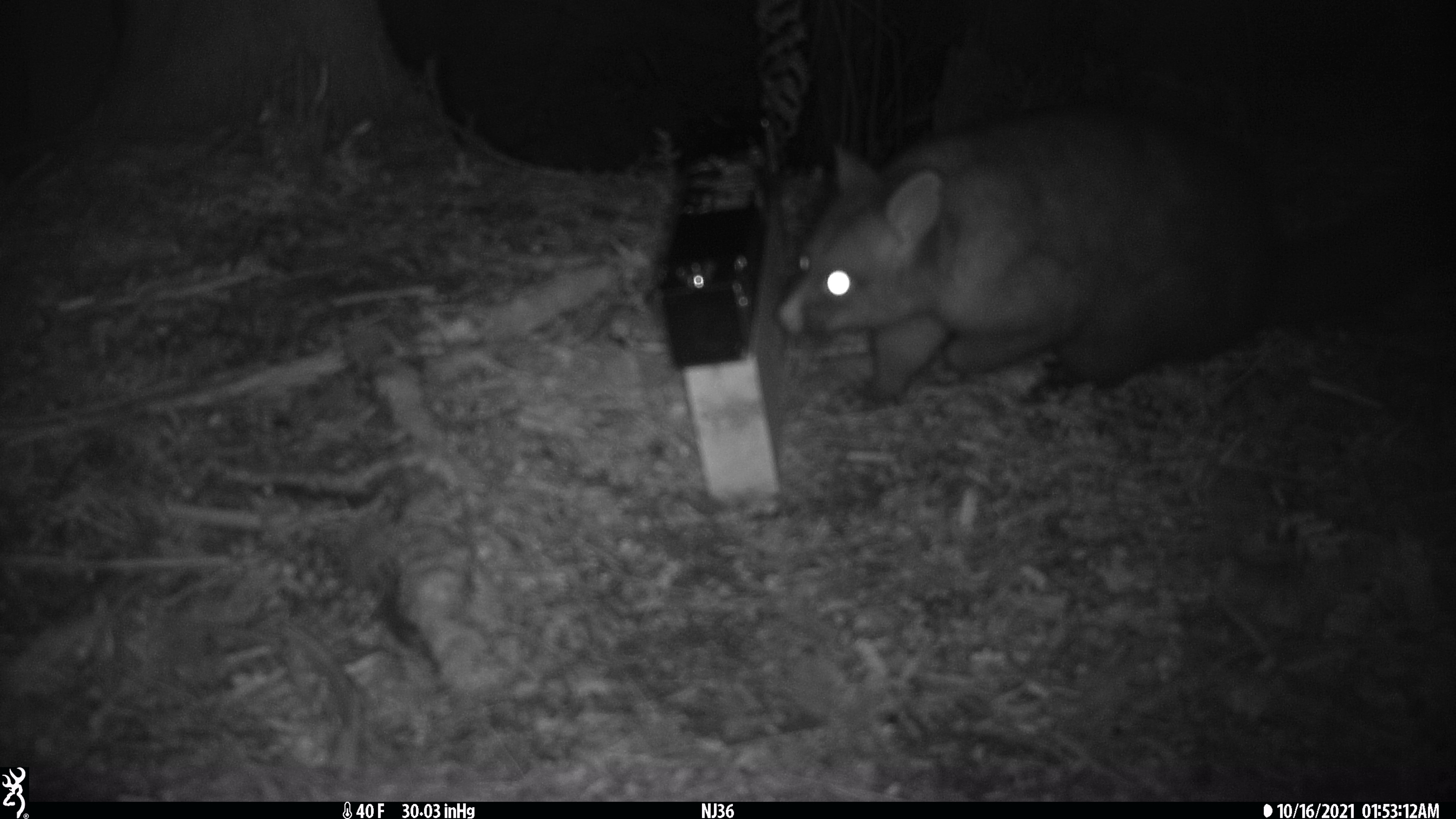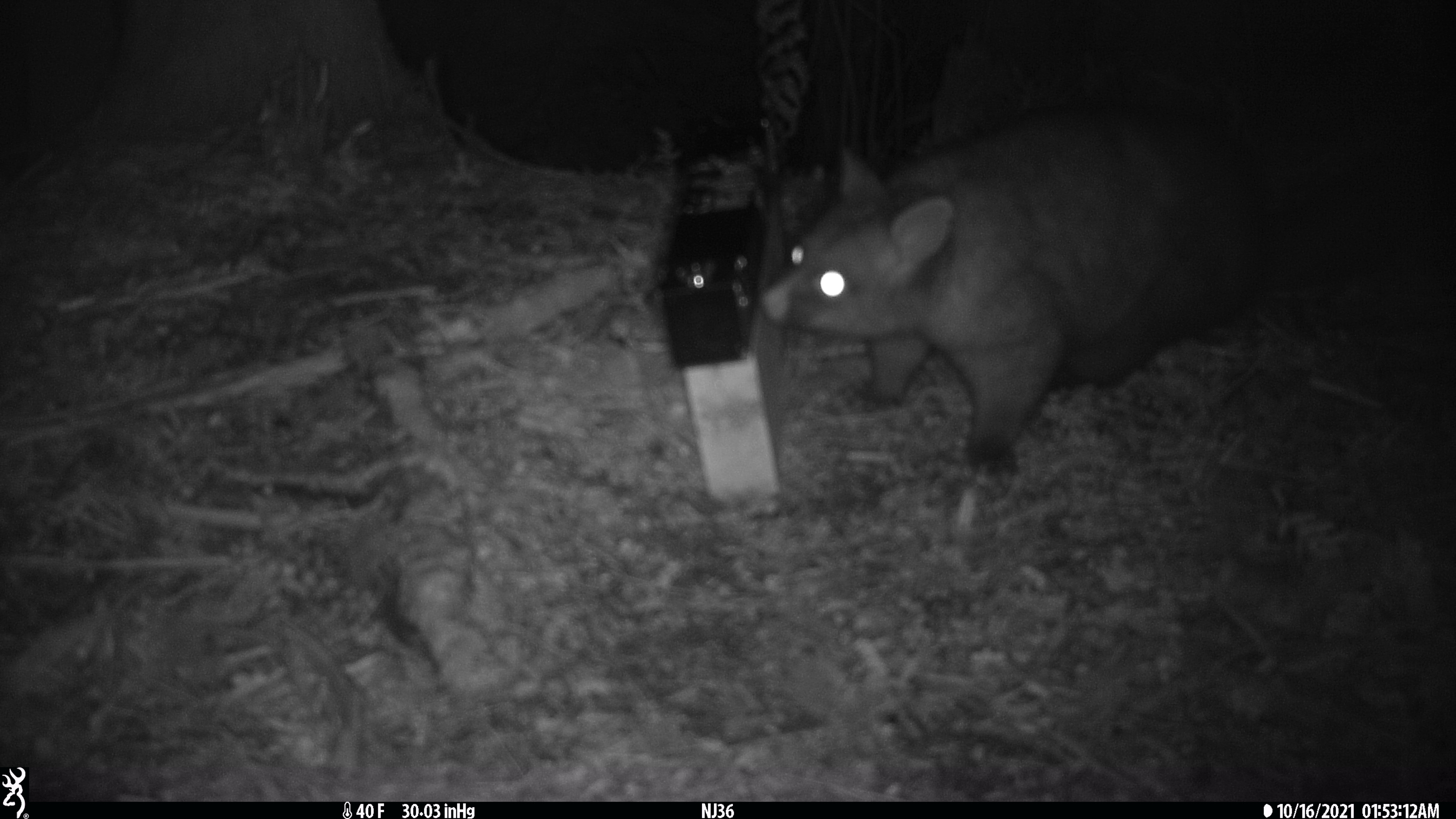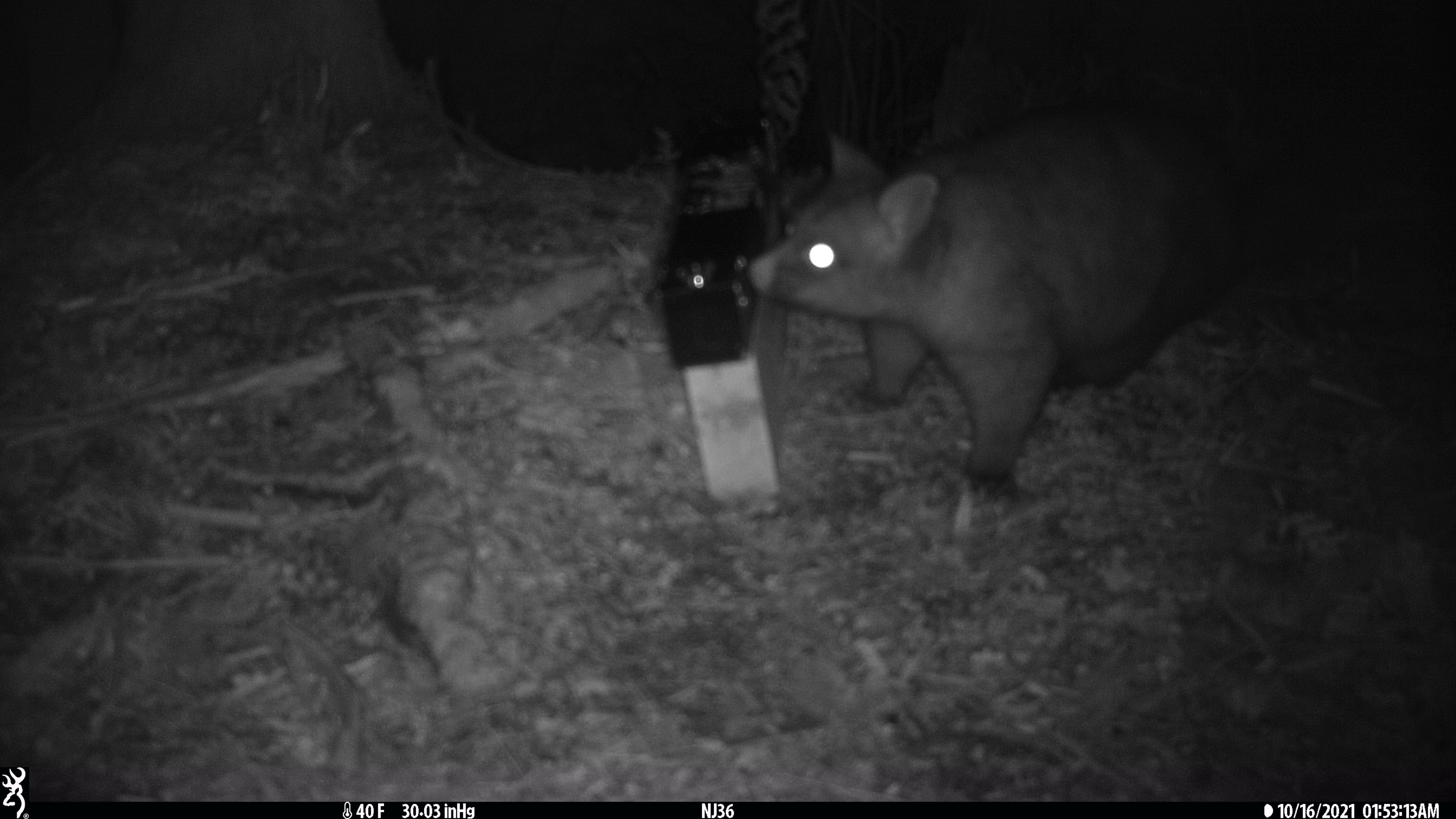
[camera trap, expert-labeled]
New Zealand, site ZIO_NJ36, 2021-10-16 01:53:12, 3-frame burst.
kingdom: Animalia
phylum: Chordata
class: Mammalia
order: Diprotodontia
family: Phalangeridae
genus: Trichosurus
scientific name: Trichosurus vulpecula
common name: common brushtail possum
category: possum